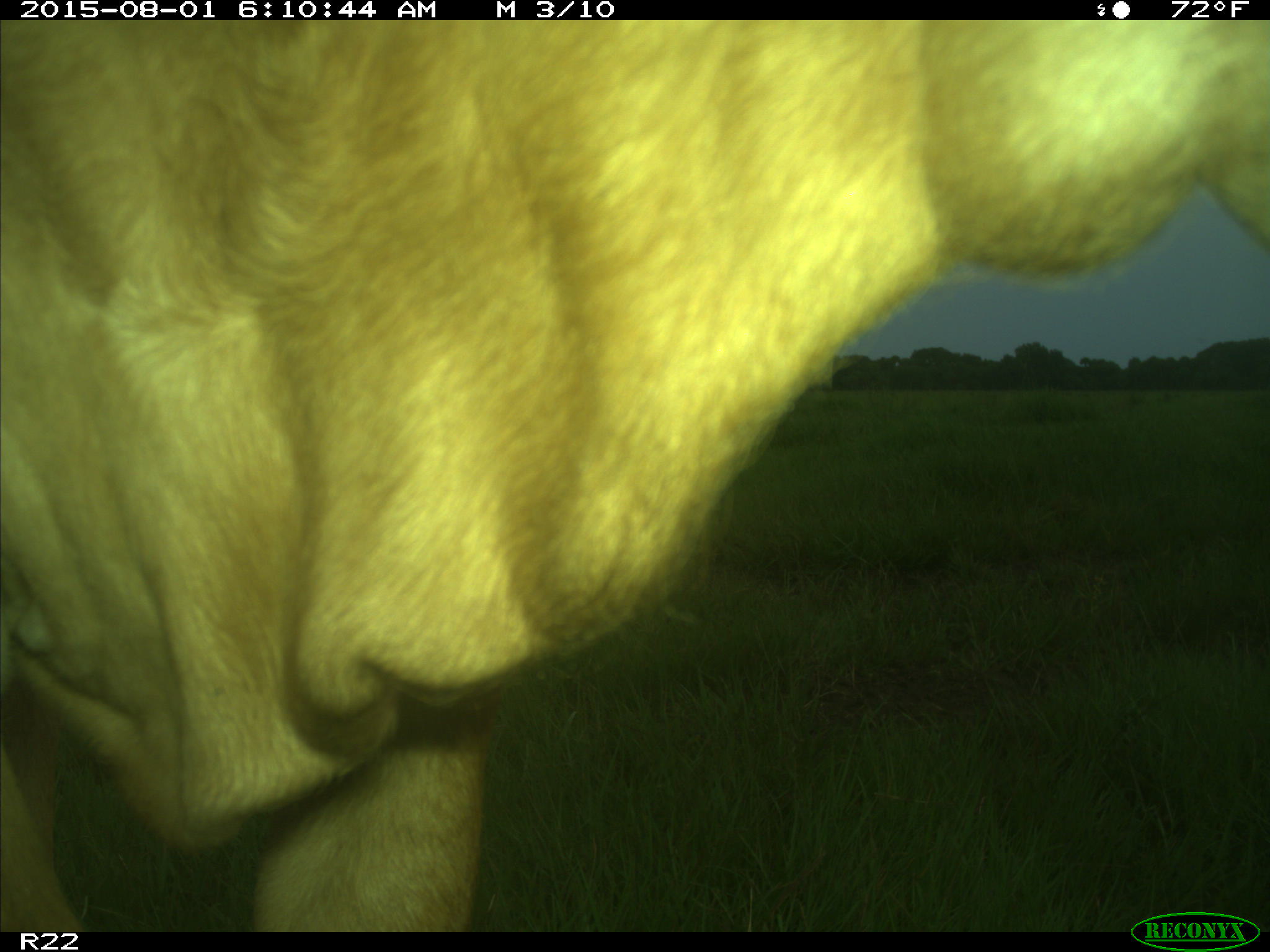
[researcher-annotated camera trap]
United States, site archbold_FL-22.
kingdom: Animalia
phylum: Chordata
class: Mammalia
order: Artiodactyla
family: Bovidae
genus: Bos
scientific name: Bos taurus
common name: domestic cow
Bos taurus (domestic cow).